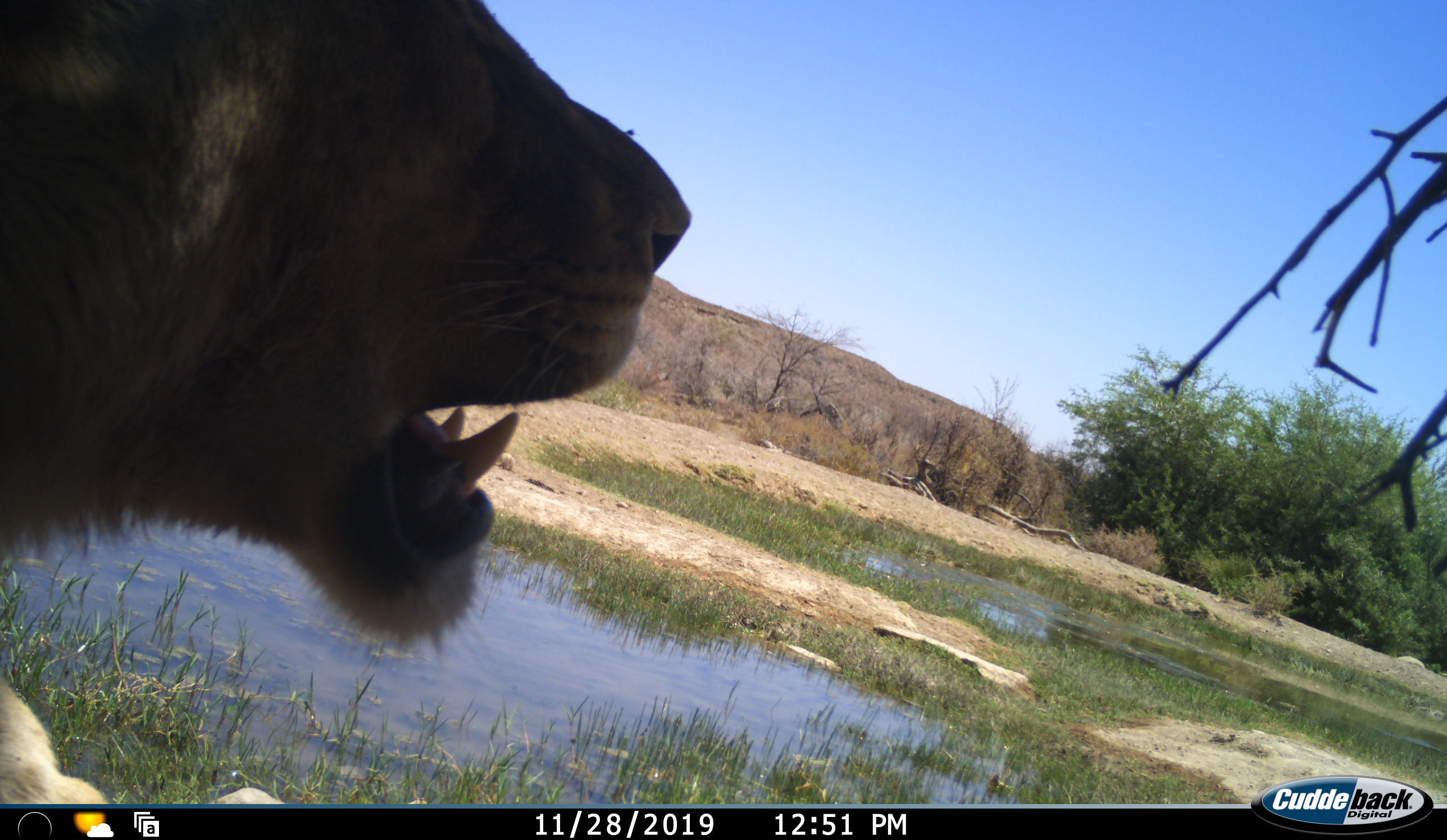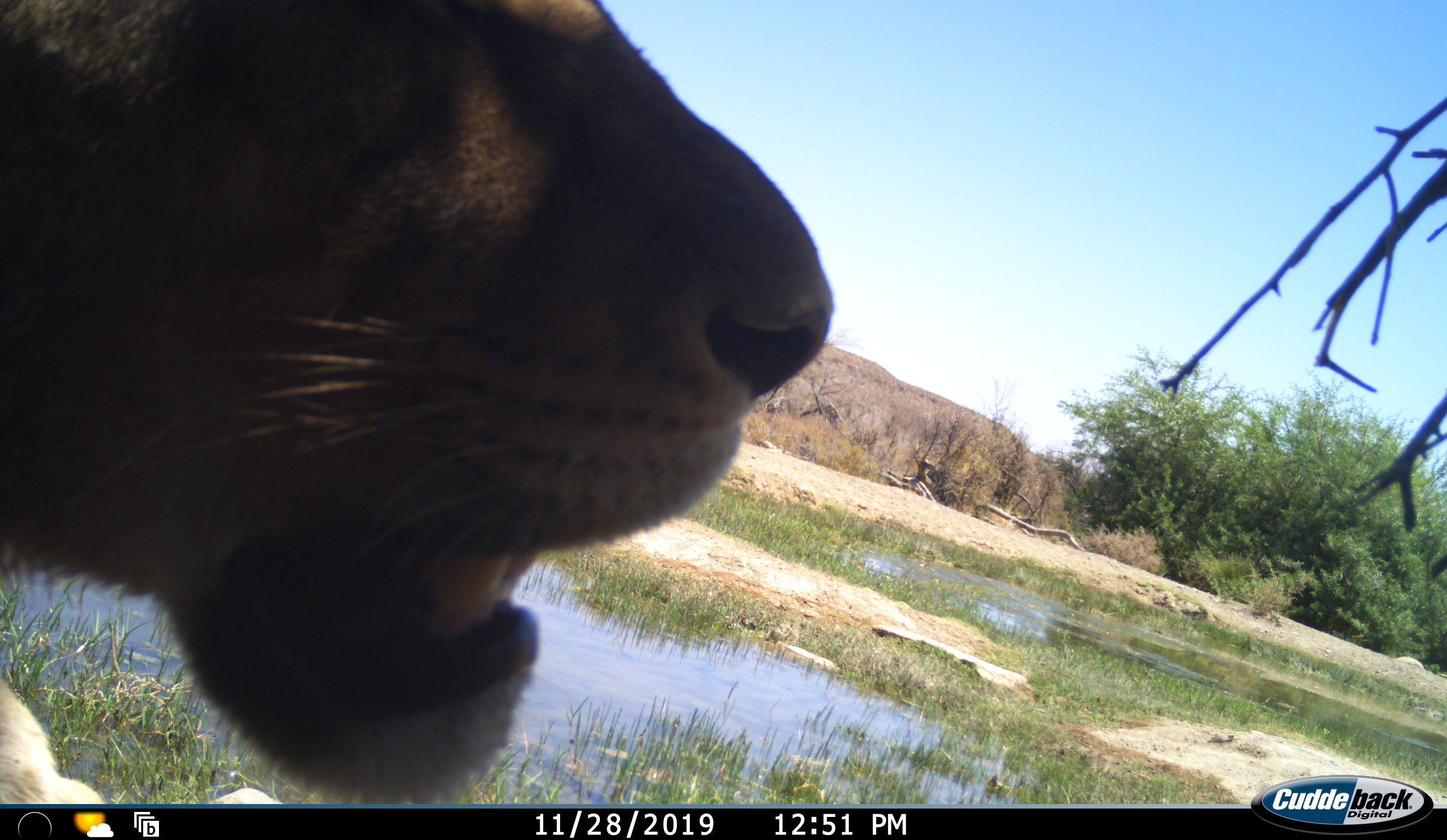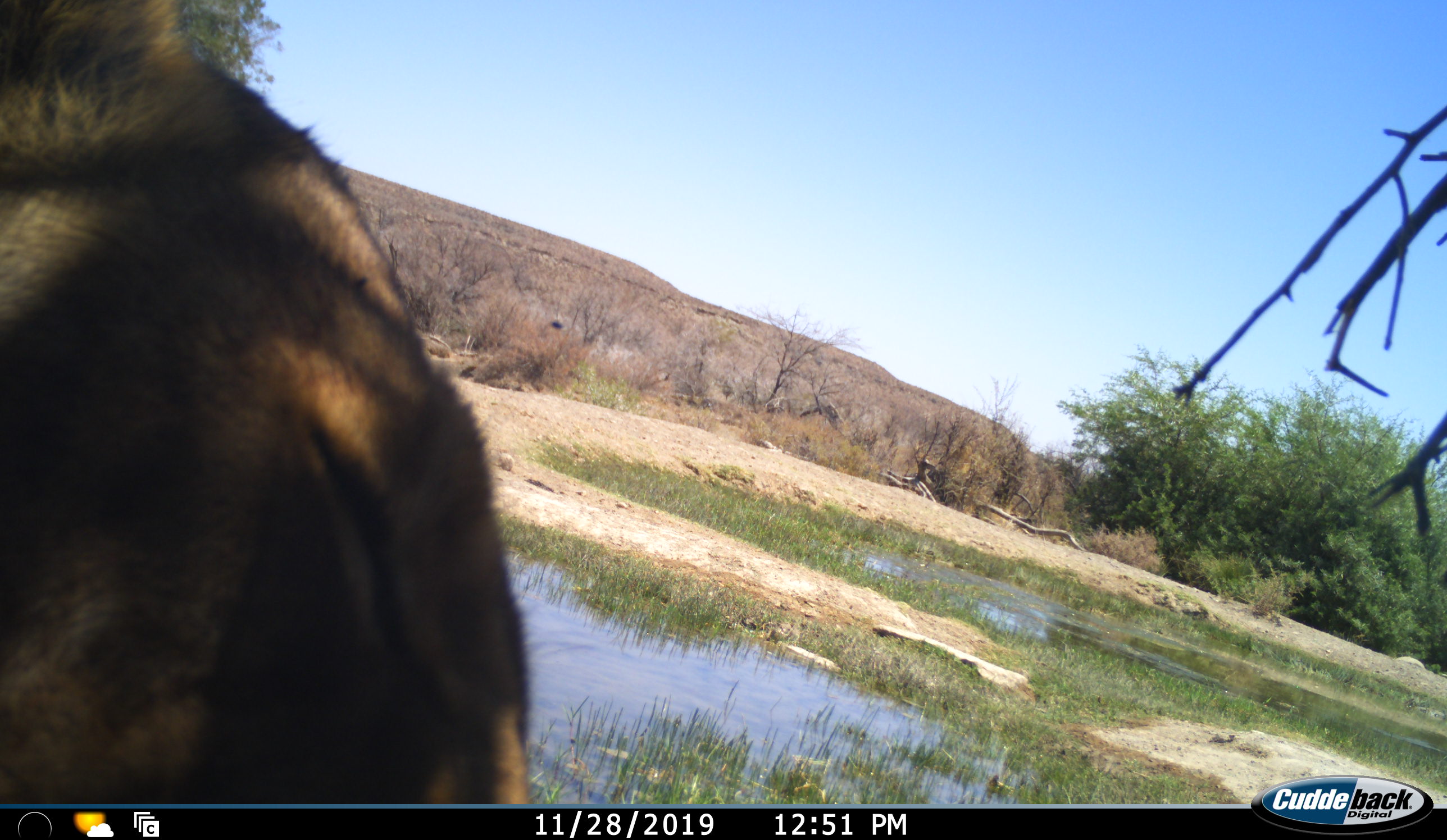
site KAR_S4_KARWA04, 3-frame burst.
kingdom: Animalia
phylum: Chordata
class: Mammalia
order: Carnivora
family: Felidae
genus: Panthera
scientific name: Panthera leo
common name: lion female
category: lionfemale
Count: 1.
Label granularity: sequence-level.